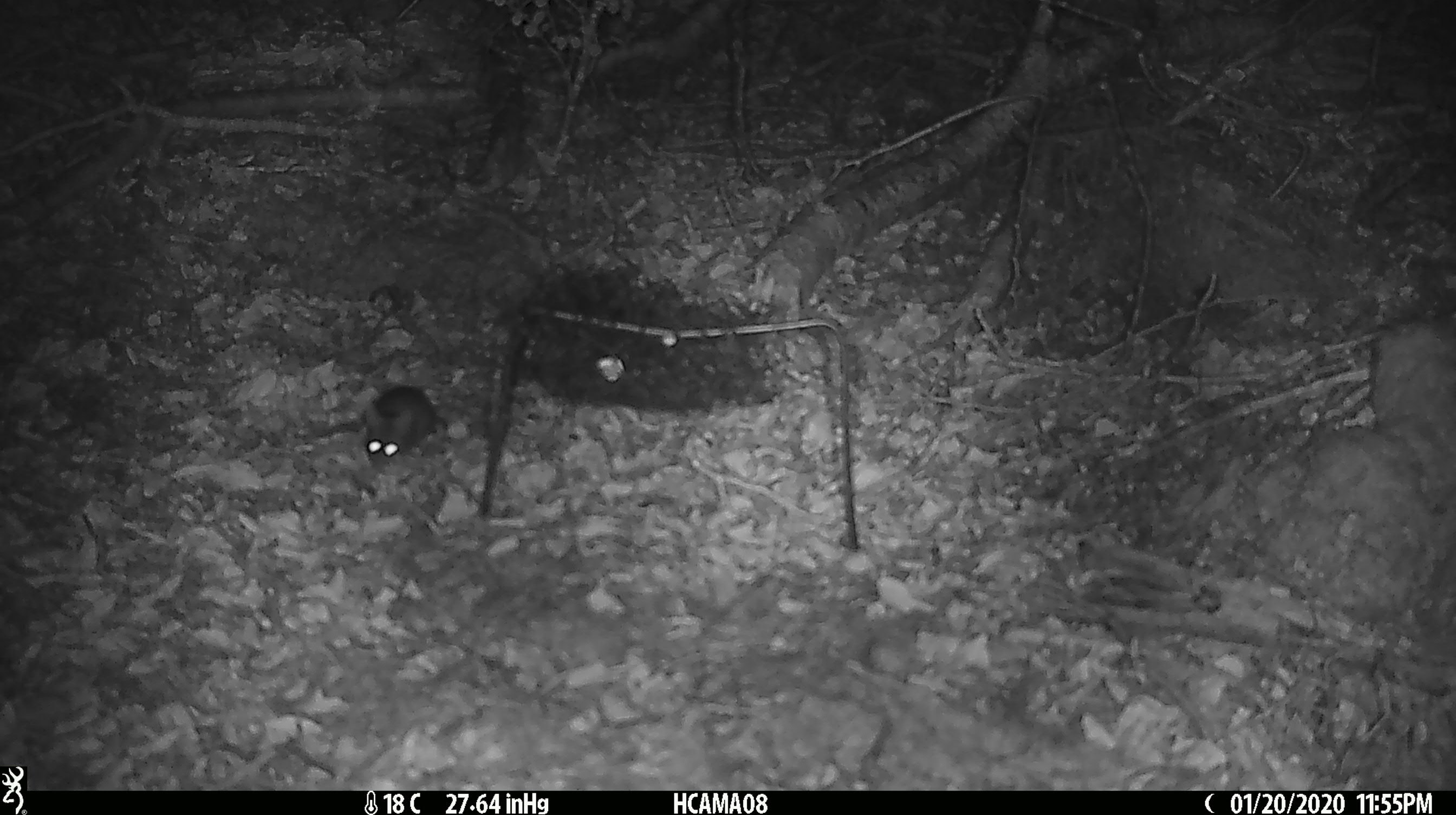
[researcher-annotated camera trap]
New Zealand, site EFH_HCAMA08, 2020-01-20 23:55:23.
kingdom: Animalia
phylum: Chordata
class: Mammalia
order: Rodentia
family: Muridae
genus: Mus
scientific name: Mus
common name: mouse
Mouse (Mus).